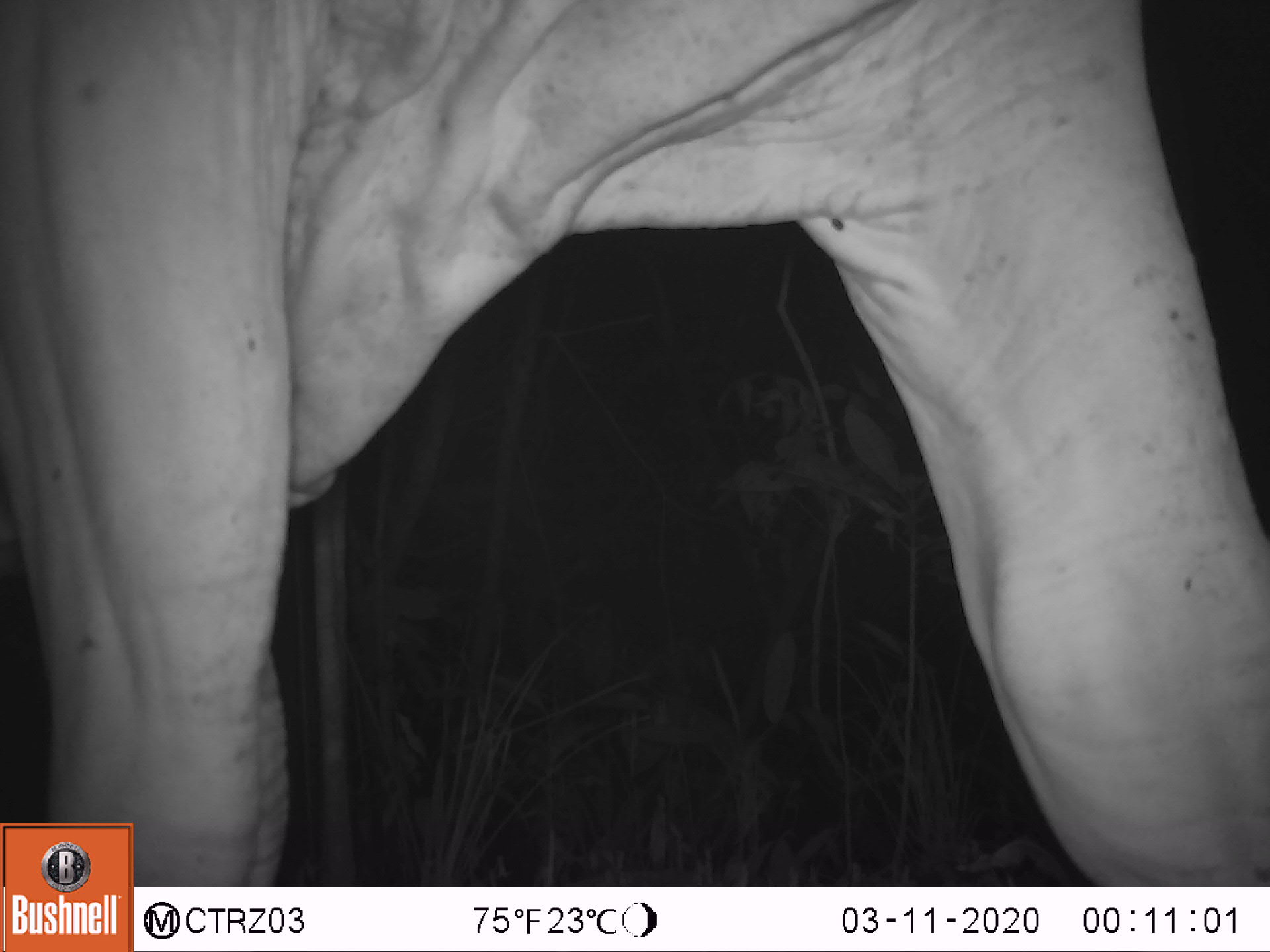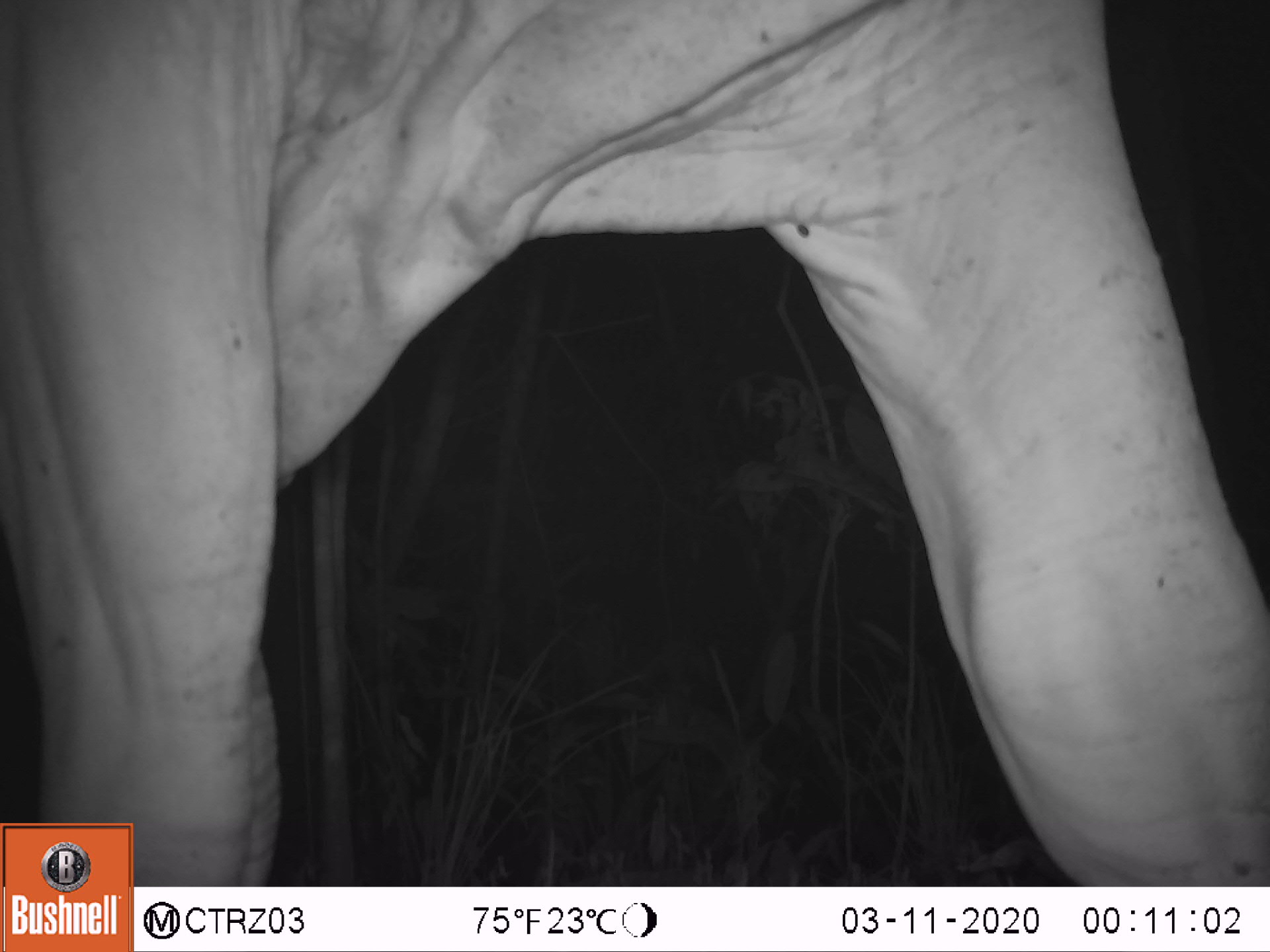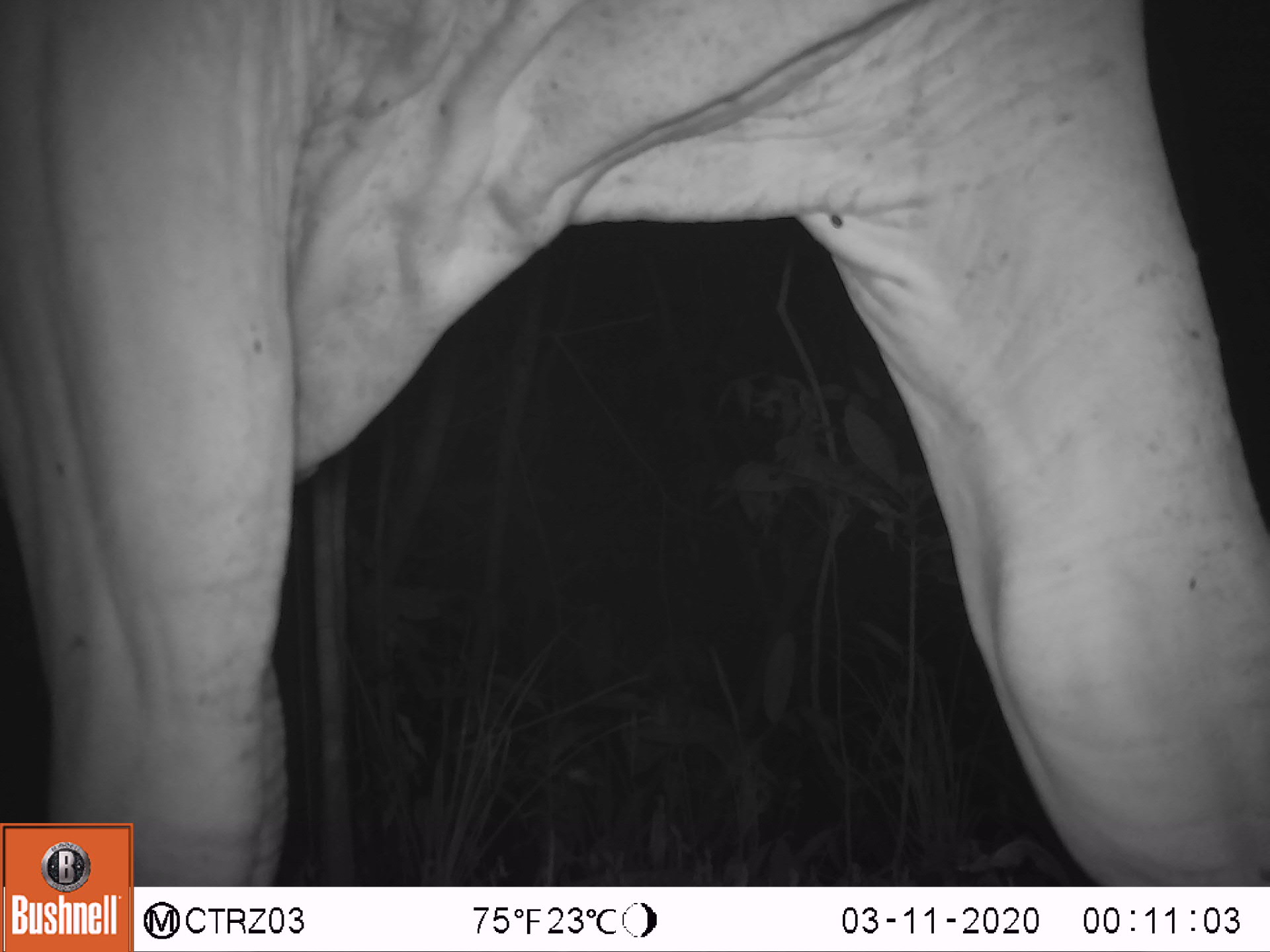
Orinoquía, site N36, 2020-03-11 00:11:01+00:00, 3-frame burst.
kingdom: Animalia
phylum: Chordata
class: Mammalia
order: Artiodactyla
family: Bovidae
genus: Bos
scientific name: Bos taurus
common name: cow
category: cattle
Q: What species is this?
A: Cattle (cow) (Bos taurus).